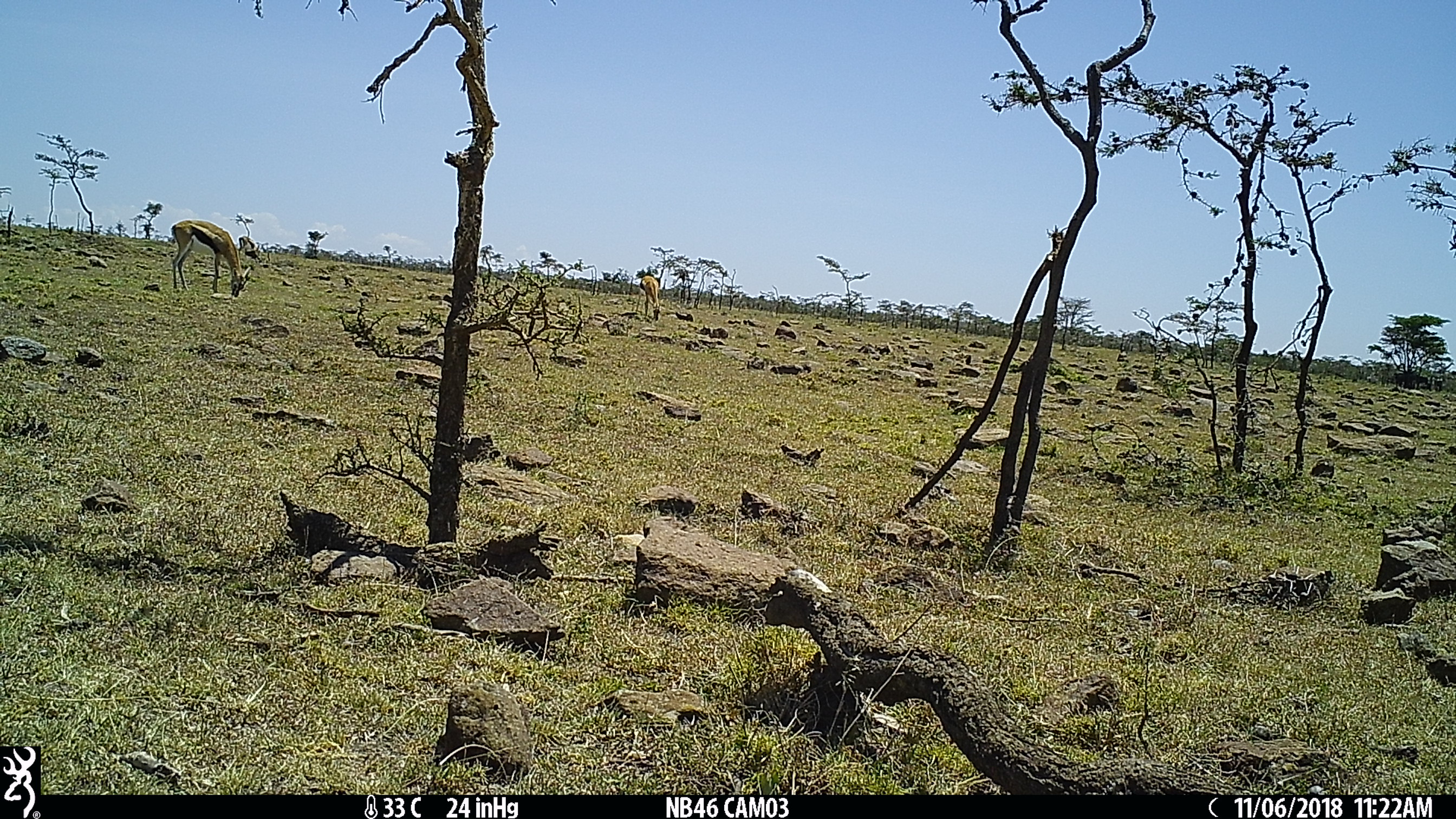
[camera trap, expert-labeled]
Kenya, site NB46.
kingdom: Animalia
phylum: Chordata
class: Mammalia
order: Artiodactyla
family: Bovidae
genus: Eudorcas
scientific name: Eudorcas thomsonii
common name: thomon's gazelle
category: gazelle thomsons